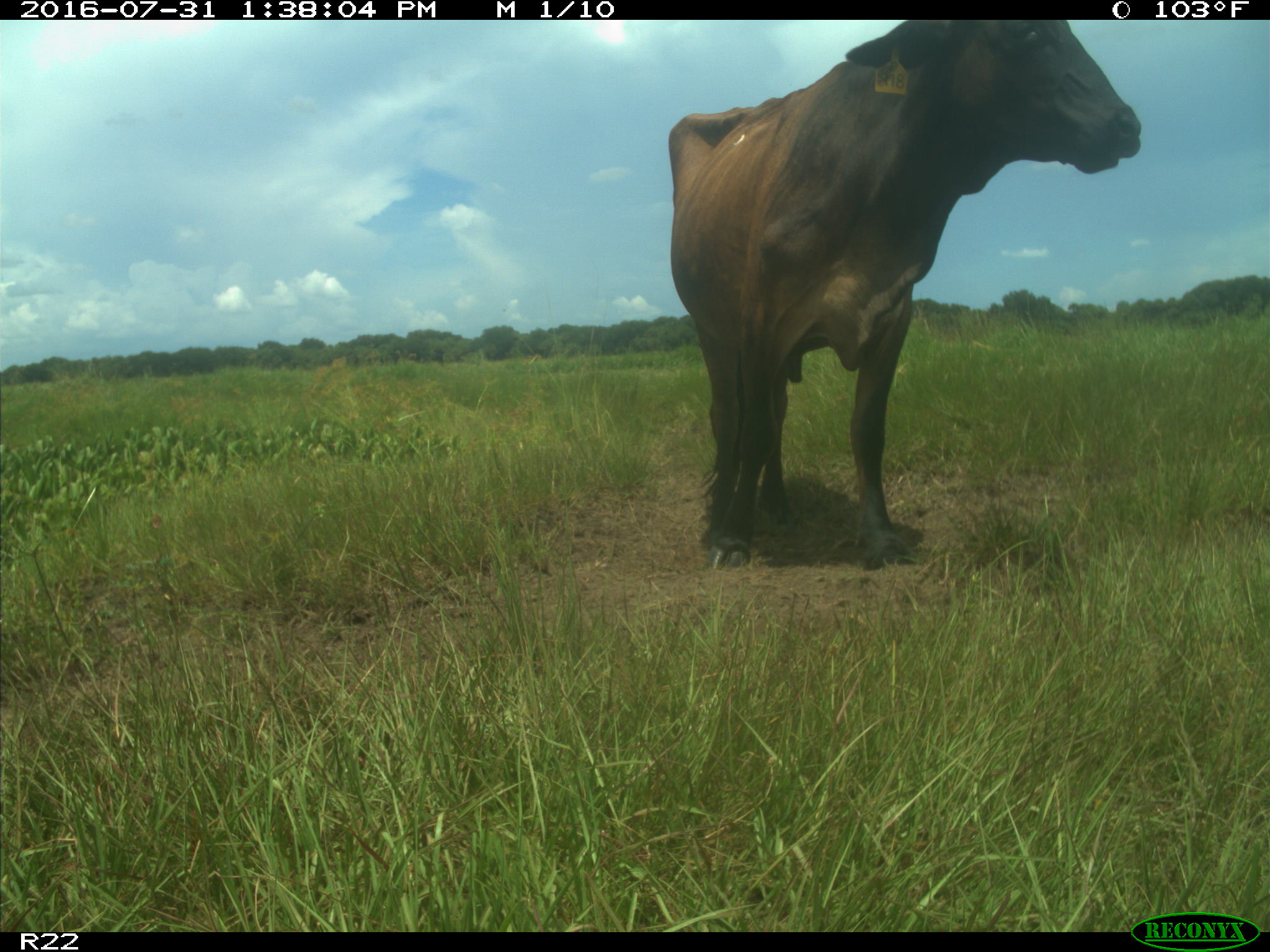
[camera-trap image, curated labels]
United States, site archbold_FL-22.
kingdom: Animalia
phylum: Chordata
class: Mammalia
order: Artiodactyla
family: Bovidae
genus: Bos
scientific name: Bos taurus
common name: domestic cow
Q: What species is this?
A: Bos taurus (domestic cow).